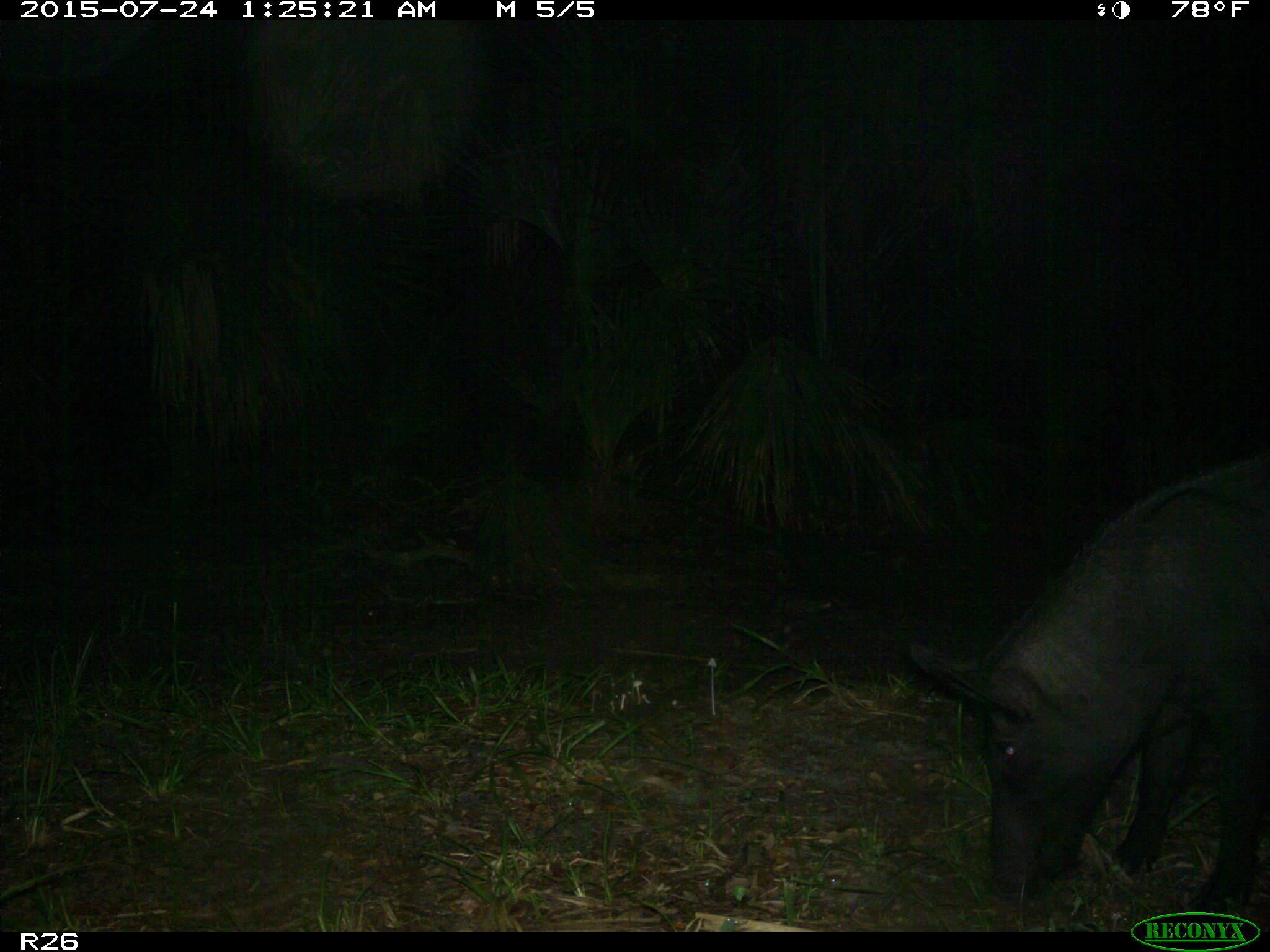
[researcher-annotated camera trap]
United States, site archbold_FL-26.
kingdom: Animalia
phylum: Chordata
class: Mammalia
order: Artiodactyla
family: Suidae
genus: Sus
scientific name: Sus scrofa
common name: wild boar